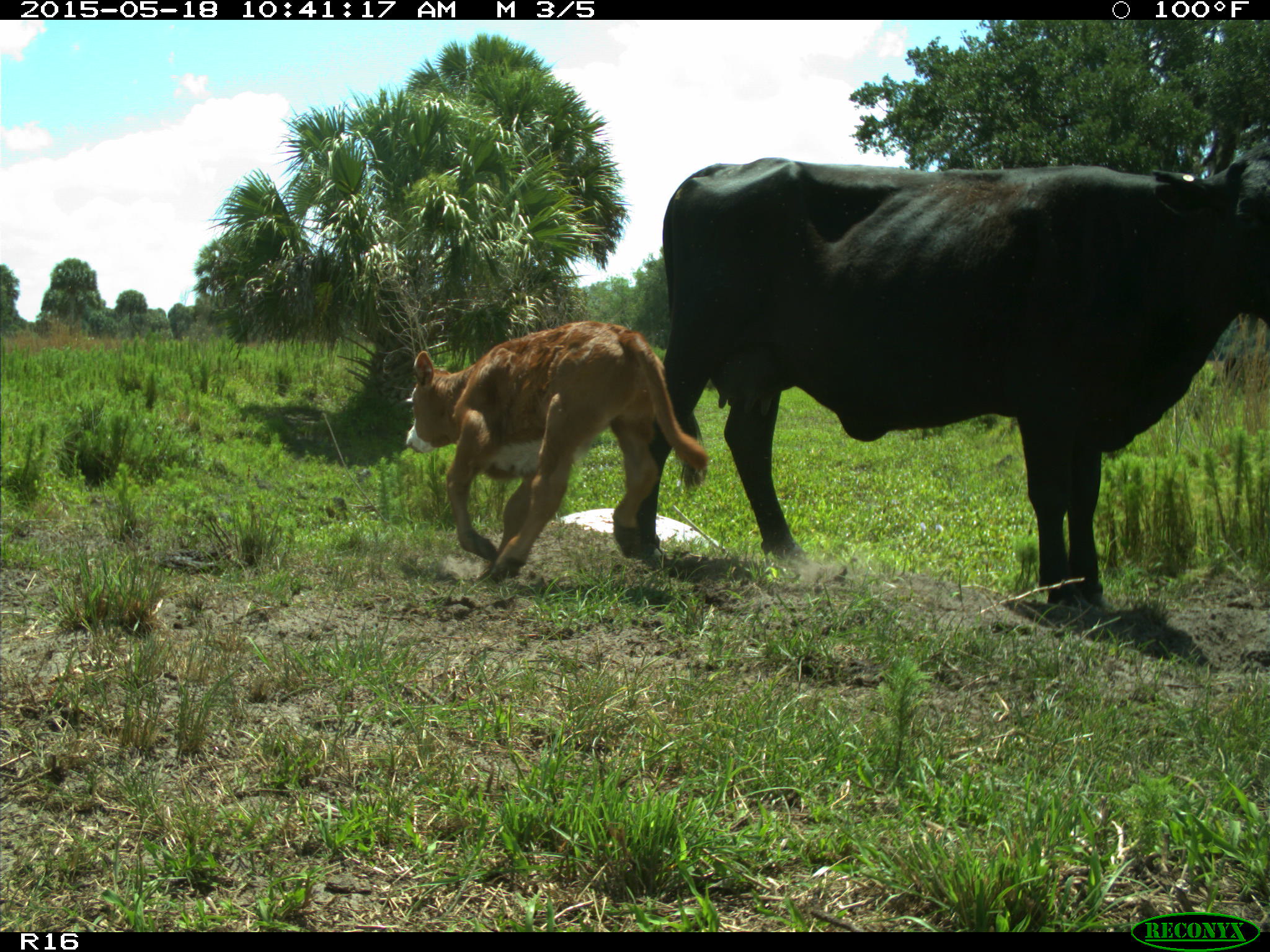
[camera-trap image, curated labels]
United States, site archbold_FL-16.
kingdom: Animalia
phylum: Chordata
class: Mammalia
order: Artiodactyla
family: Bovidae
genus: Bos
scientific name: Bos taurus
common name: domestic cow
Bos taurus (domestic cow).